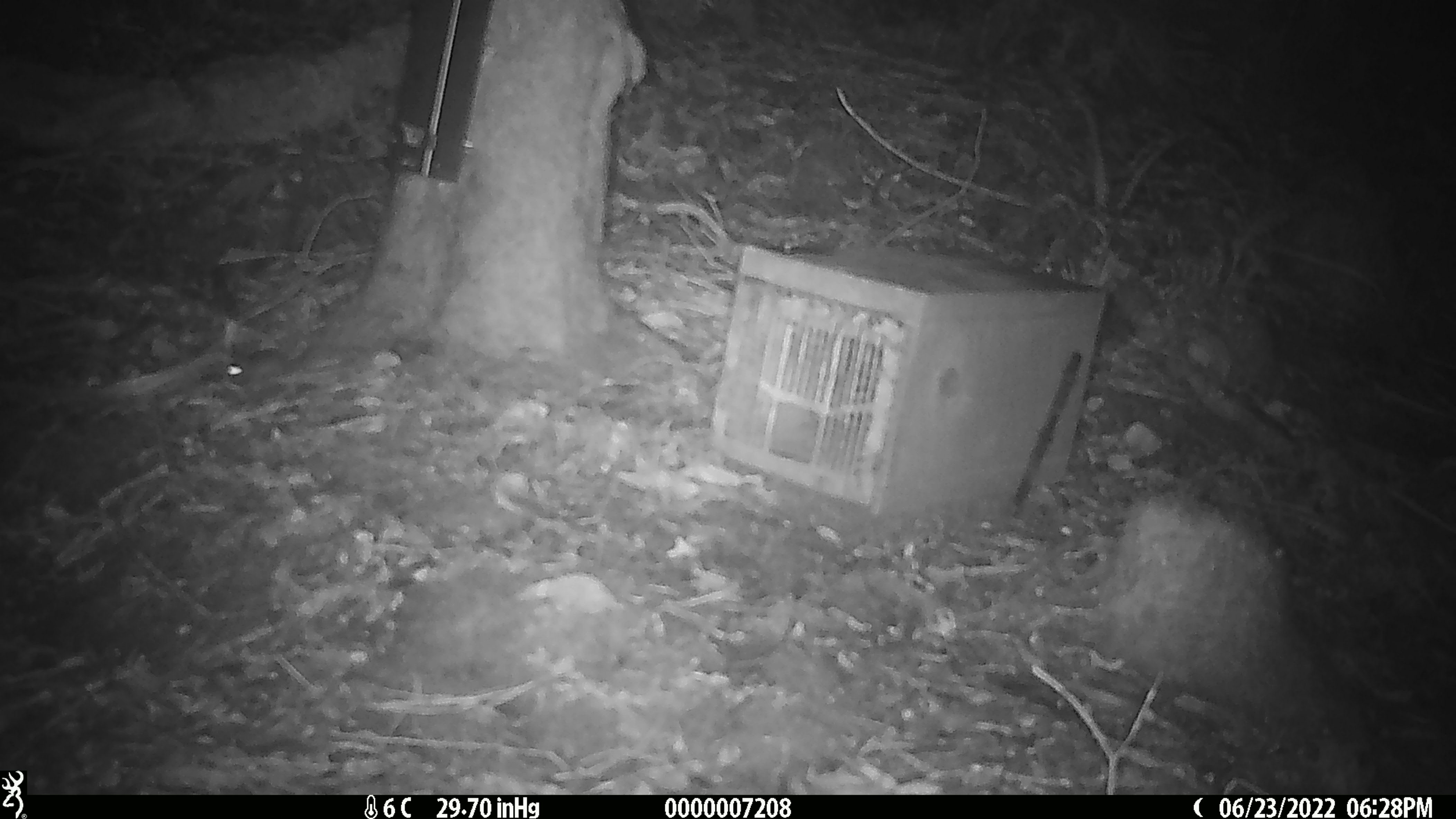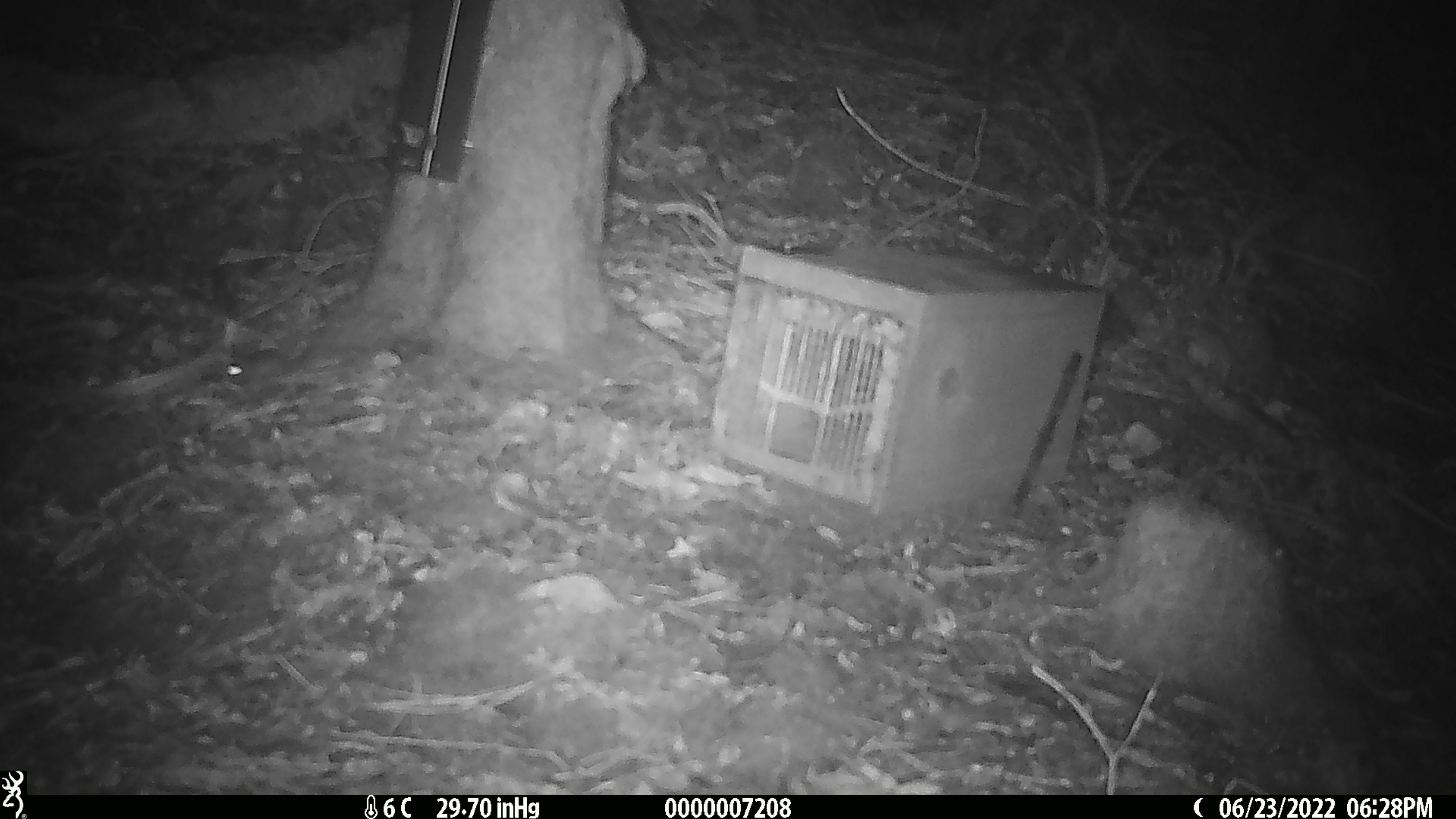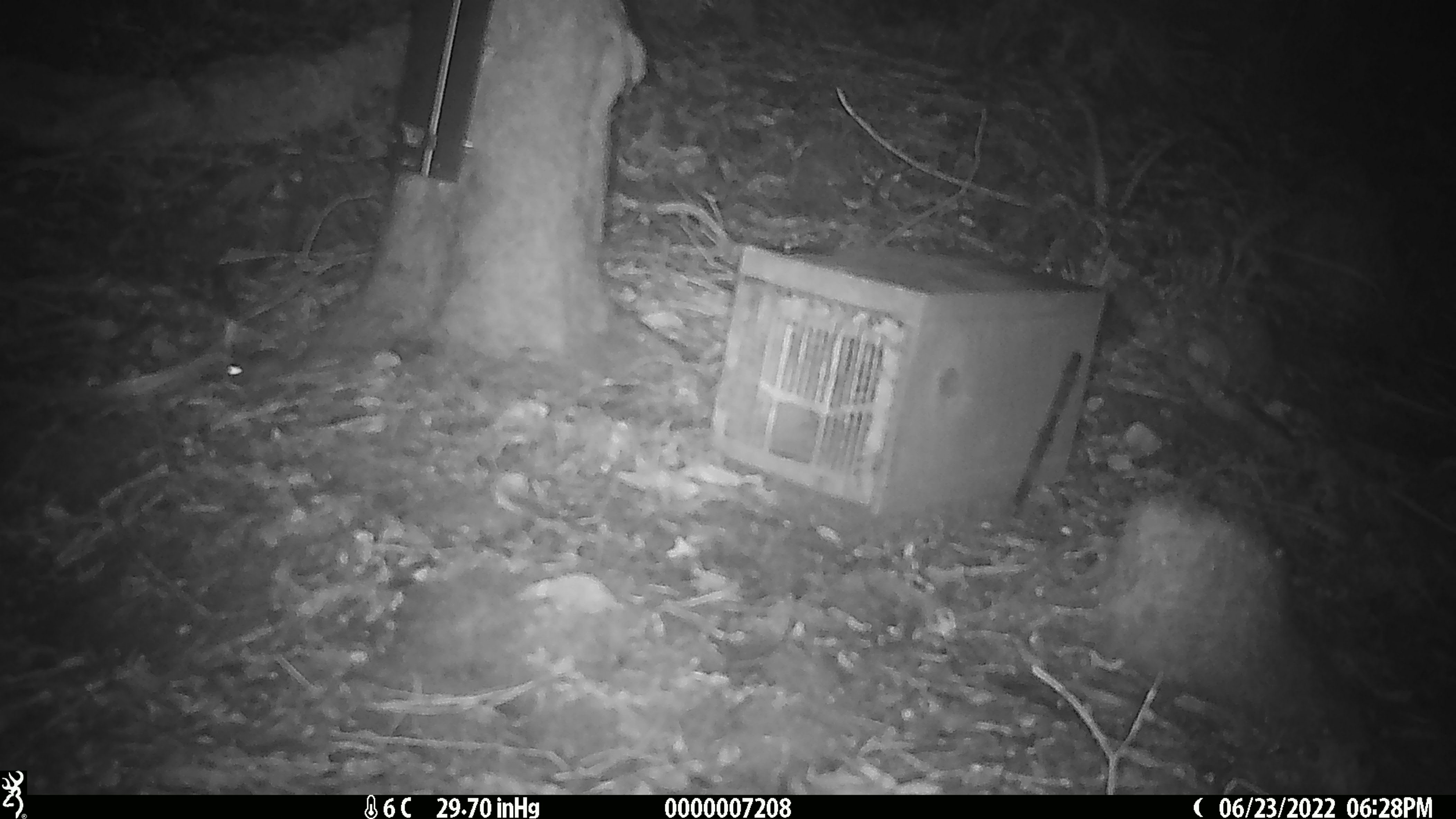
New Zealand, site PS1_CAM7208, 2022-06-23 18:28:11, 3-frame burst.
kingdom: Animalia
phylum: Chordata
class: Mammalia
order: Rodentia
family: Muridae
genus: Mus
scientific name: Mus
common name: mouse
Mouse (Mus).